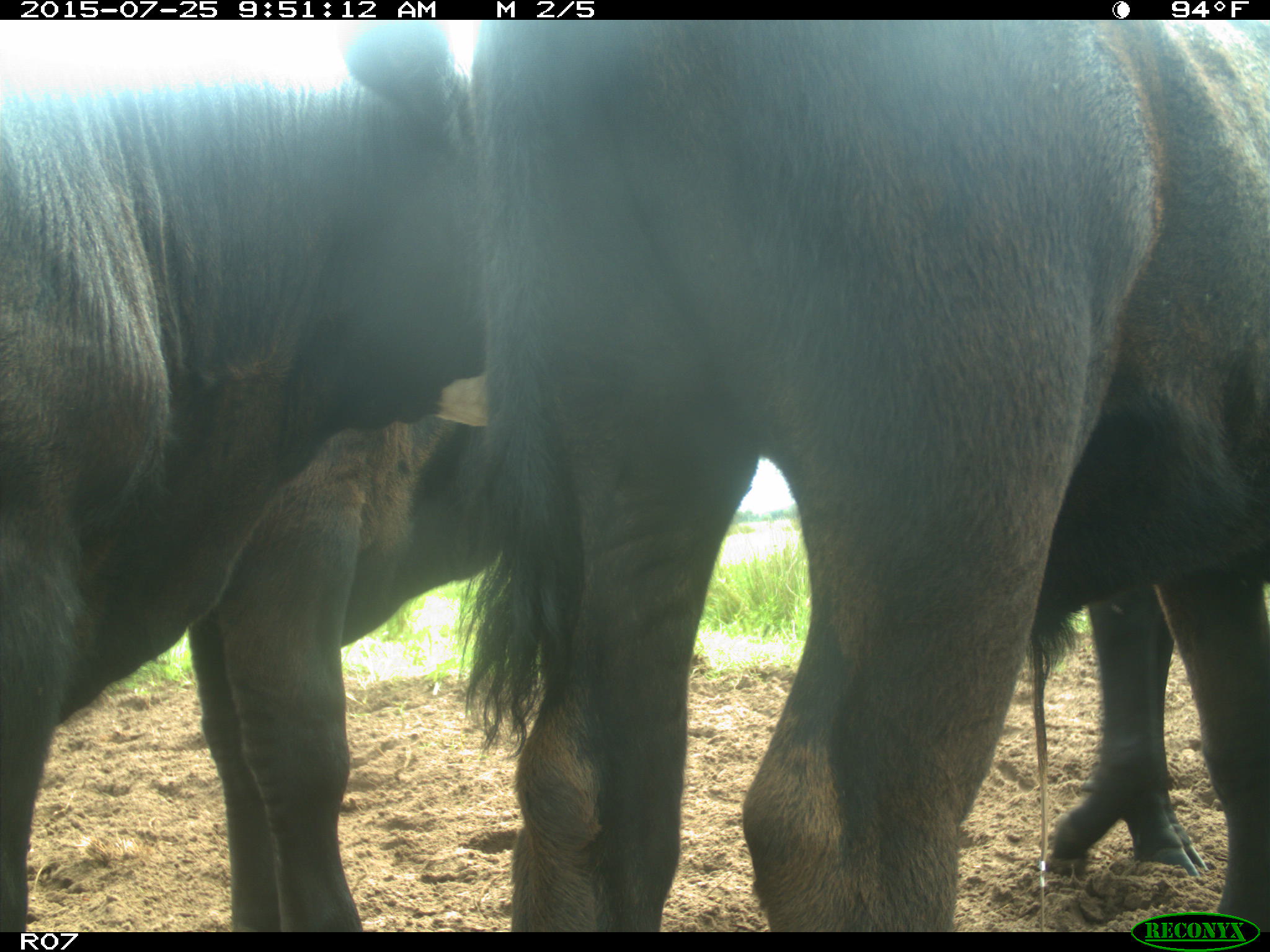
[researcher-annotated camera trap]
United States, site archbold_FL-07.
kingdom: Animalia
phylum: Chordata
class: Mammalia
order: Artiodactyla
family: Bovidae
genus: Bos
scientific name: Bos taurus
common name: domestic cow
Bos taurus (domestic cow).